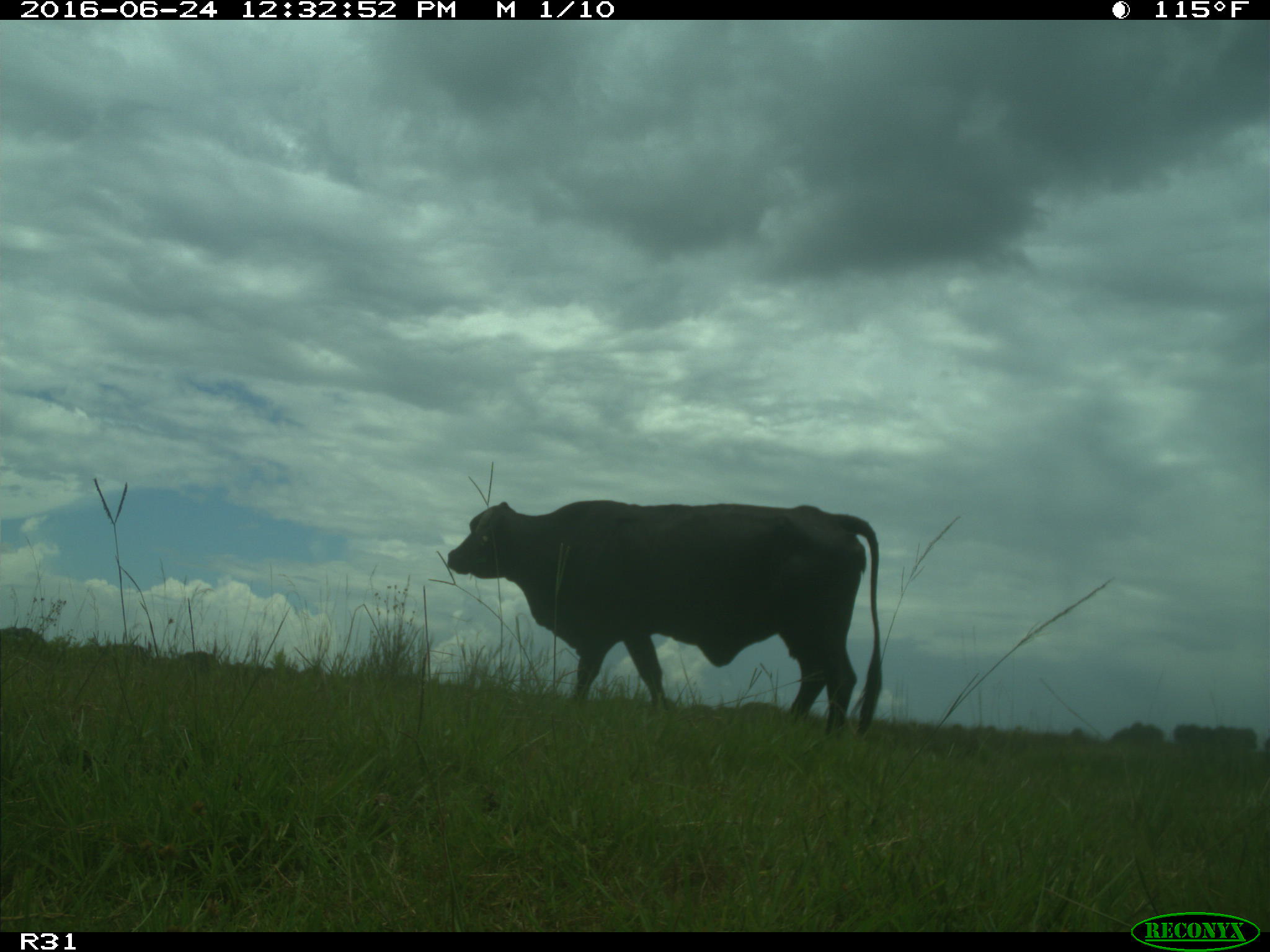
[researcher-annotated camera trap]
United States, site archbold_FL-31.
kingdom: Animalia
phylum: Chordata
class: Mammalia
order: Artiodactyla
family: Bovidae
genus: Bos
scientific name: Bos taurus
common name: domestic cow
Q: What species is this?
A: Bos taurus (domestic cow).